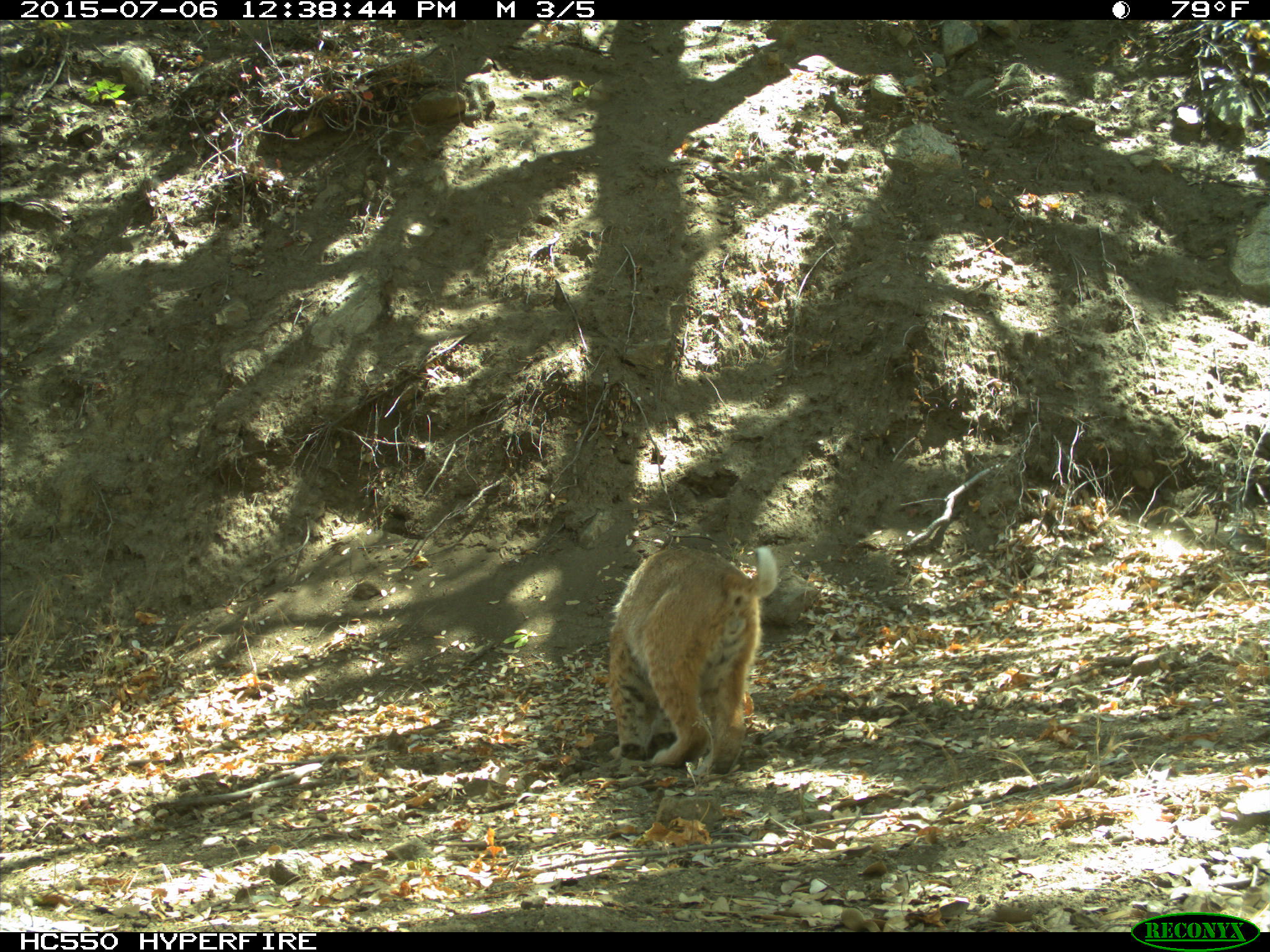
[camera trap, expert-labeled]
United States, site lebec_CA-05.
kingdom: Animalia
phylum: Chordata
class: Mammalia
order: Carnivora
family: Felidae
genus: Lynx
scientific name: Lynx rufus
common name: bobcat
Lynx rufus (bobcat).